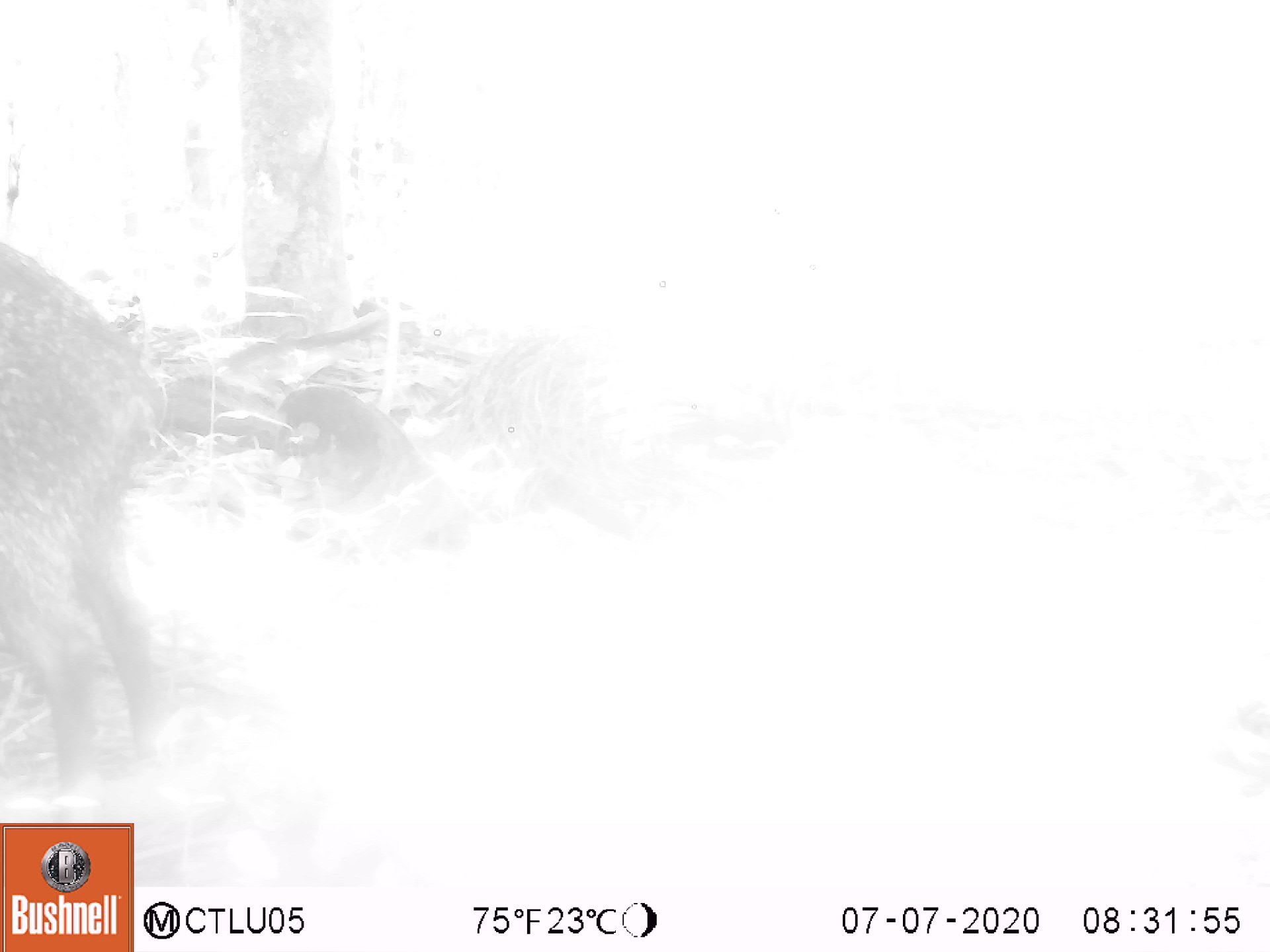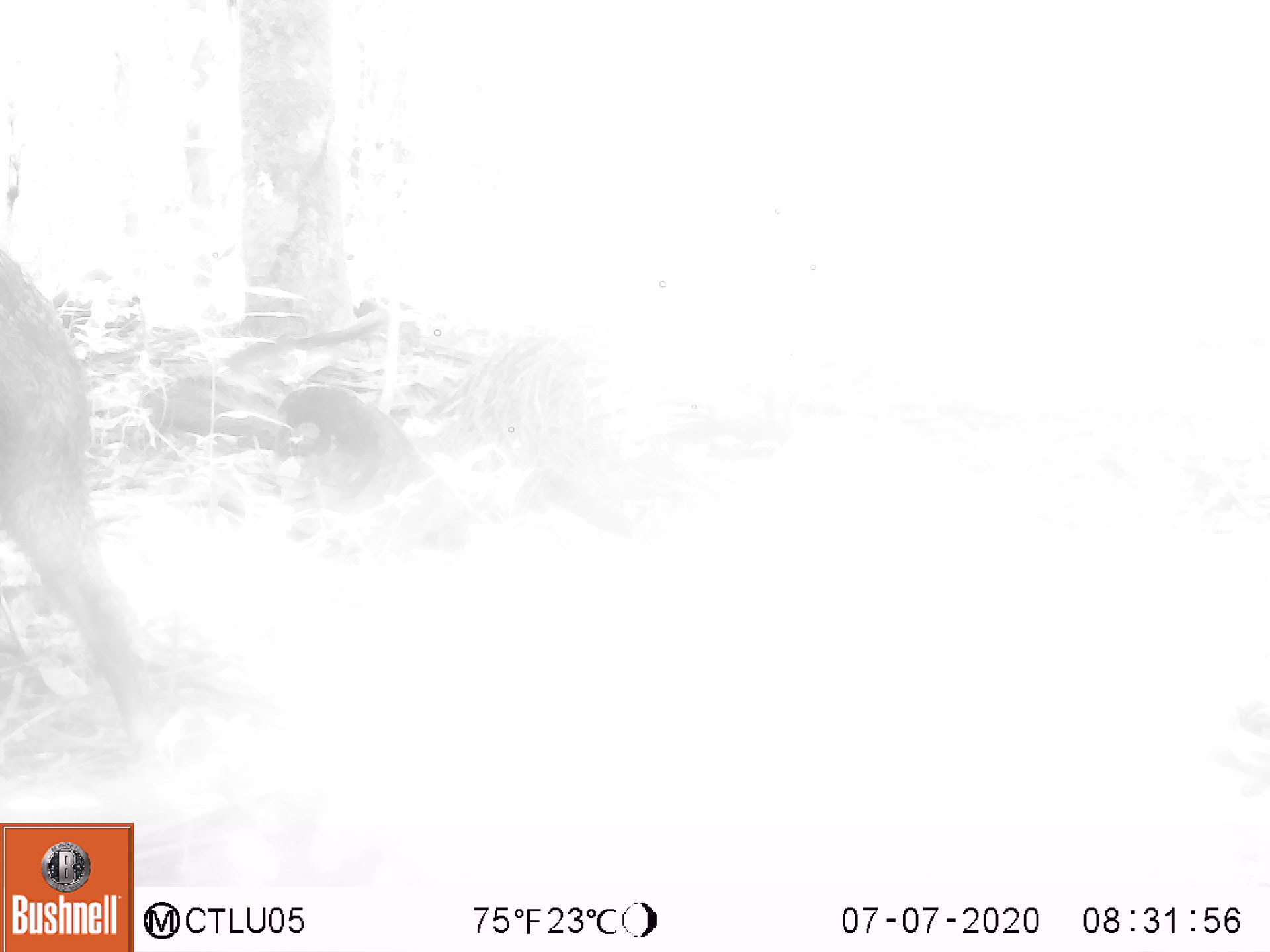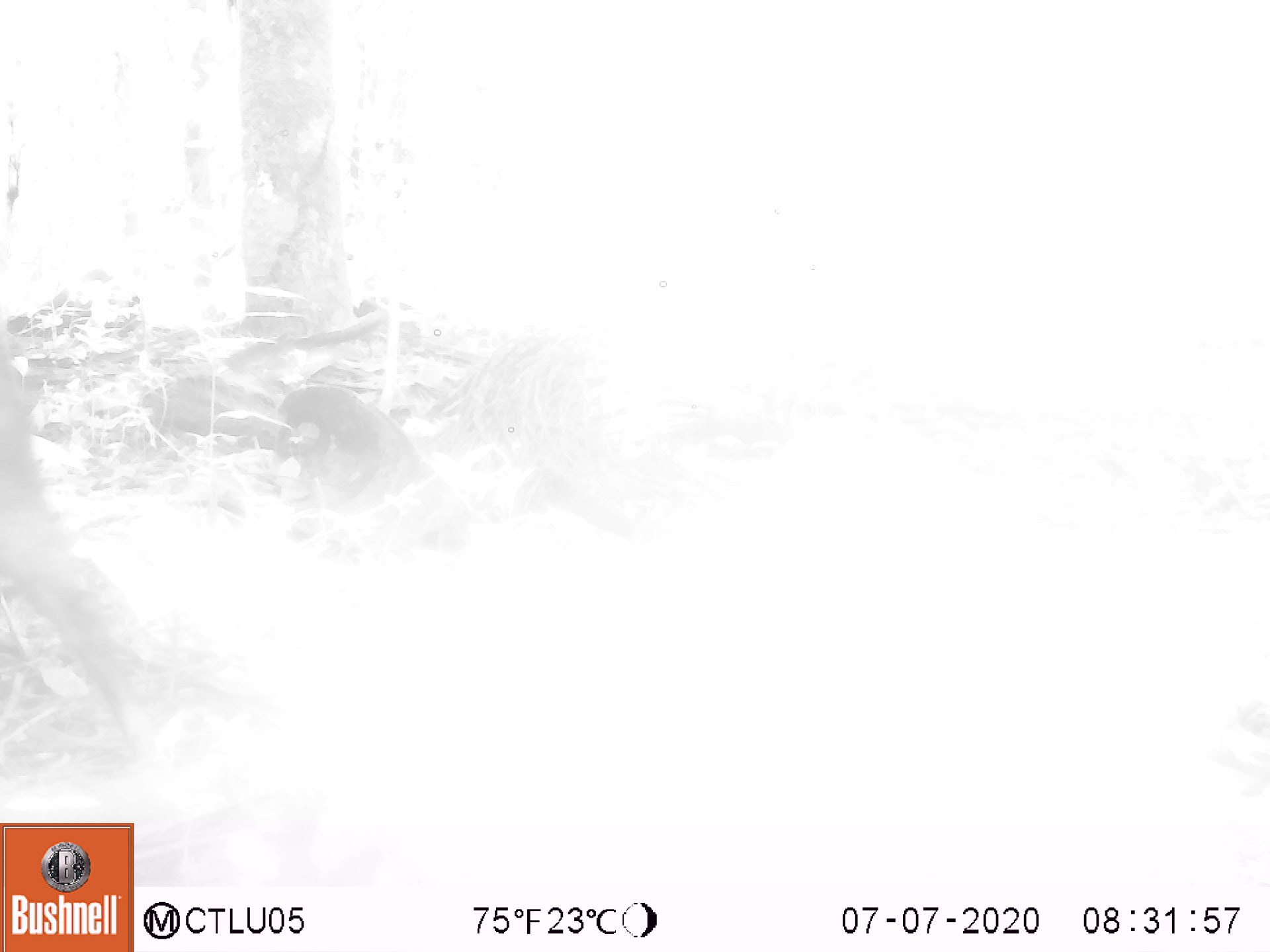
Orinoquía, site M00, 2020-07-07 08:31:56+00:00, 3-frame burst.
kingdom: Animalia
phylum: Chordata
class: Mammalia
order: Artiodactyla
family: Tayassuidae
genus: Pecari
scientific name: Pecari tajacu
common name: collared peccary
Collared peccary (Pecari tajacu).